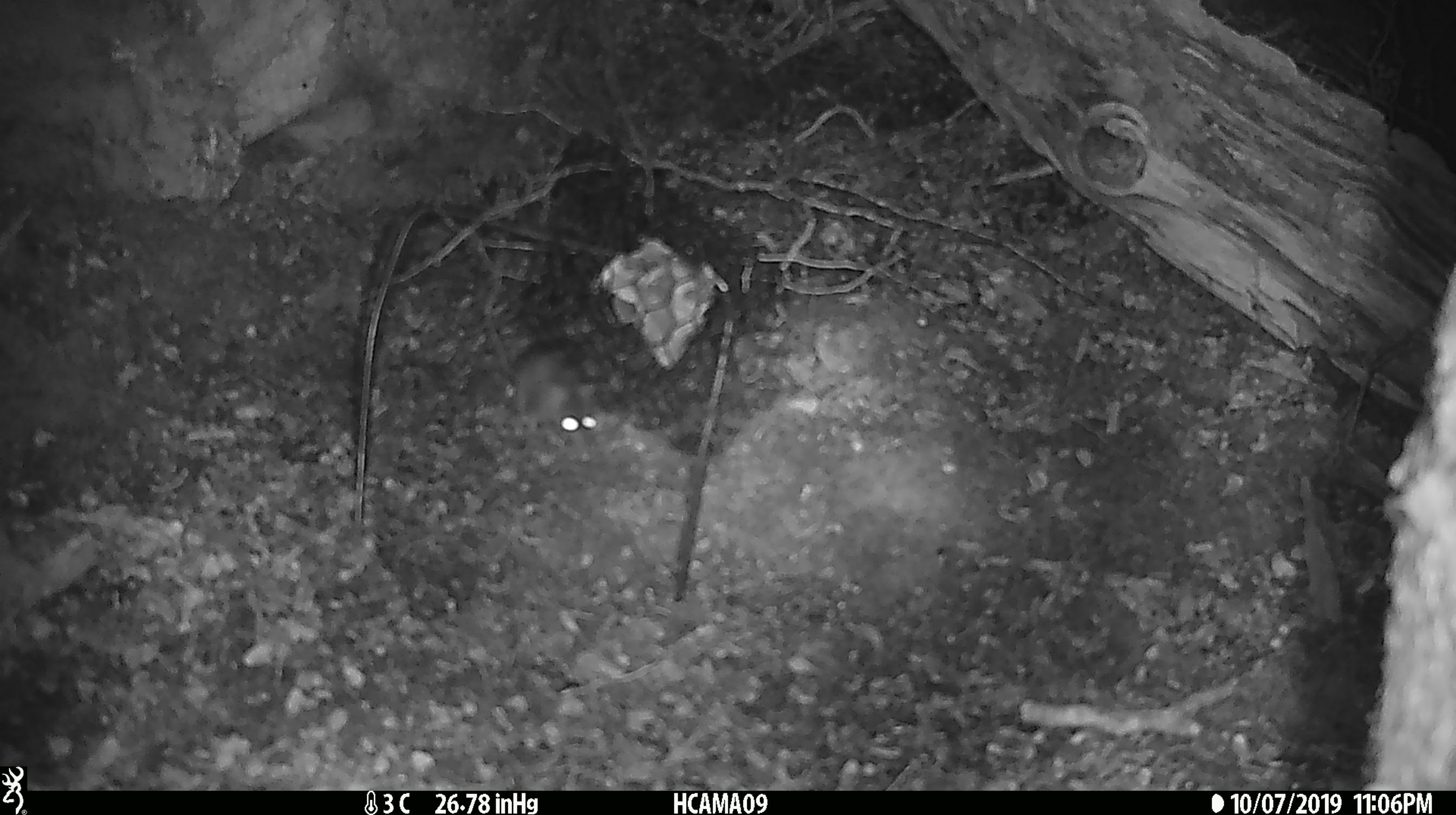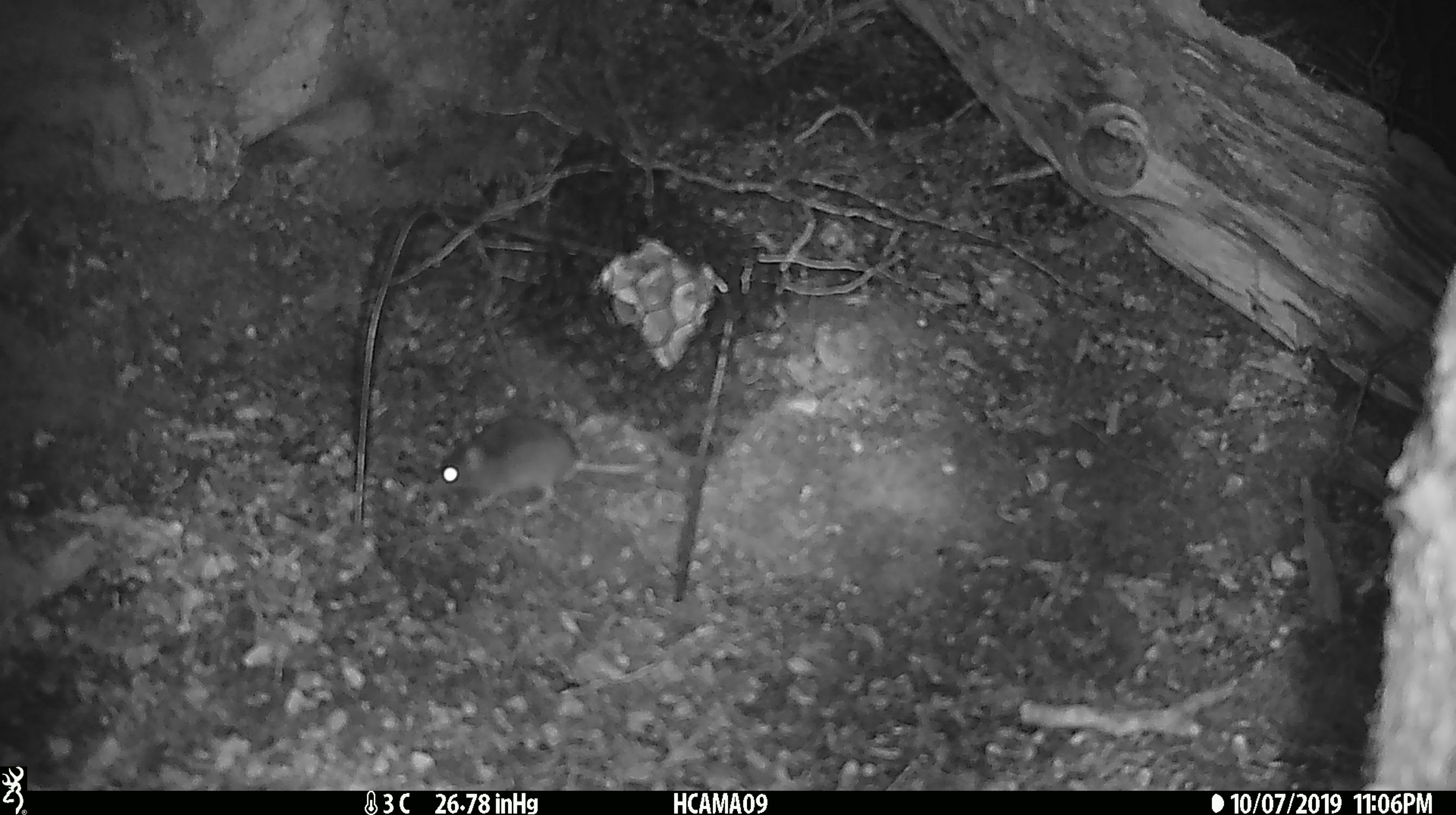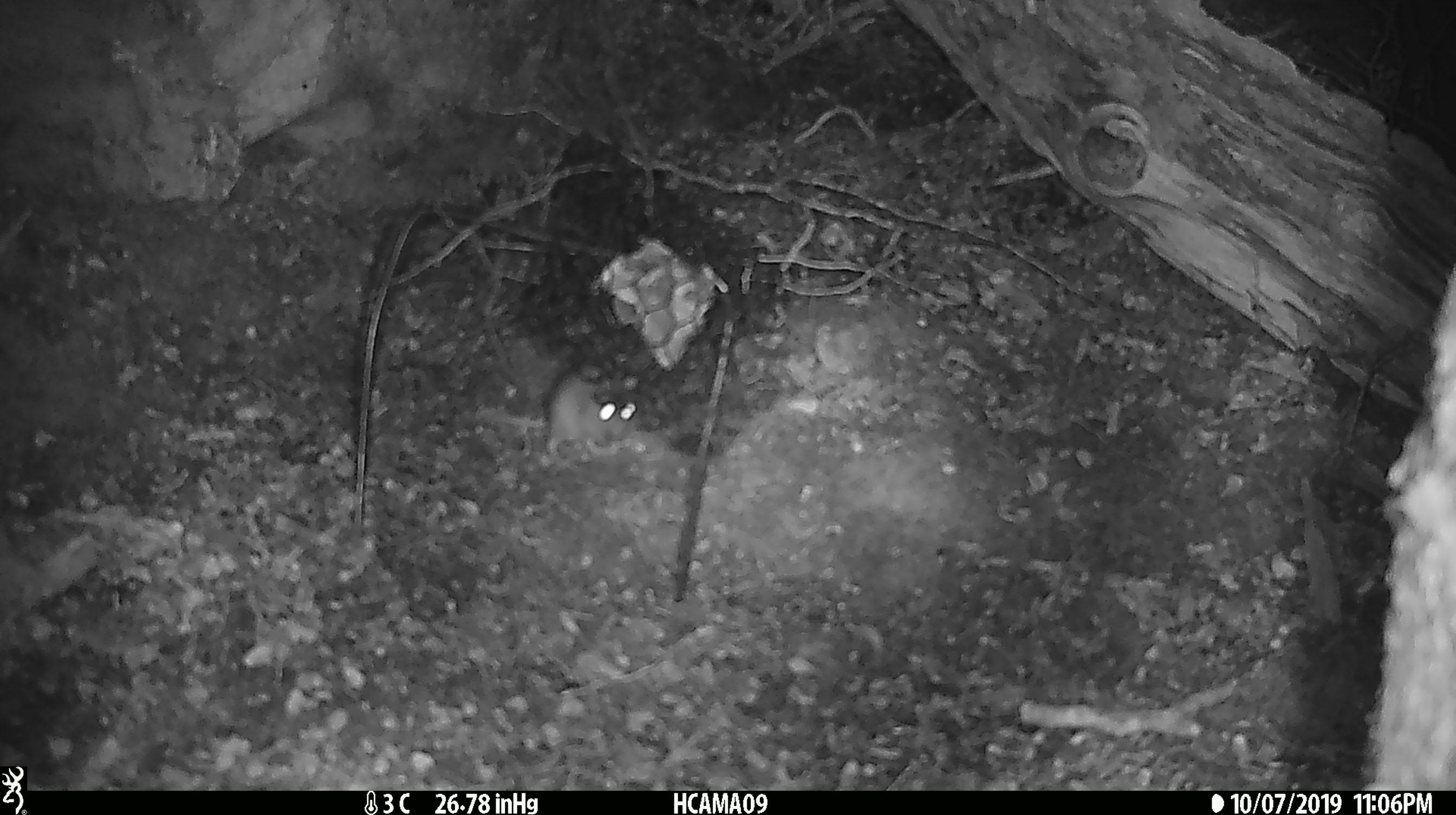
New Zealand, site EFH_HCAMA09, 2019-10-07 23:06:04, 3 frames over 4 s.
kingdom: Animalia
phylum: Chordata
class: Mammalia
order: Rodentia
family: Muridae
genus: Mus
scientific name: Mus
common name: mouse